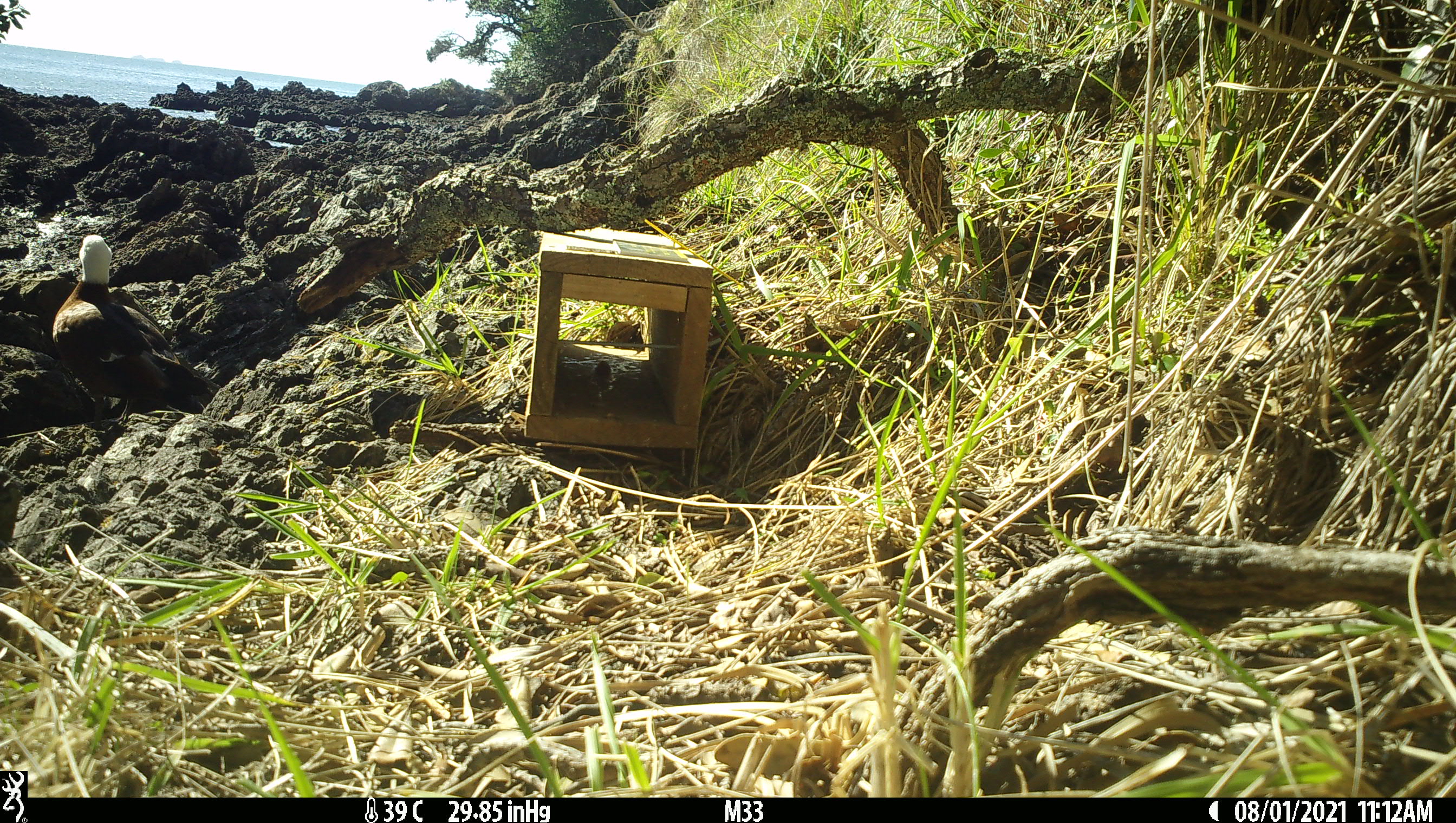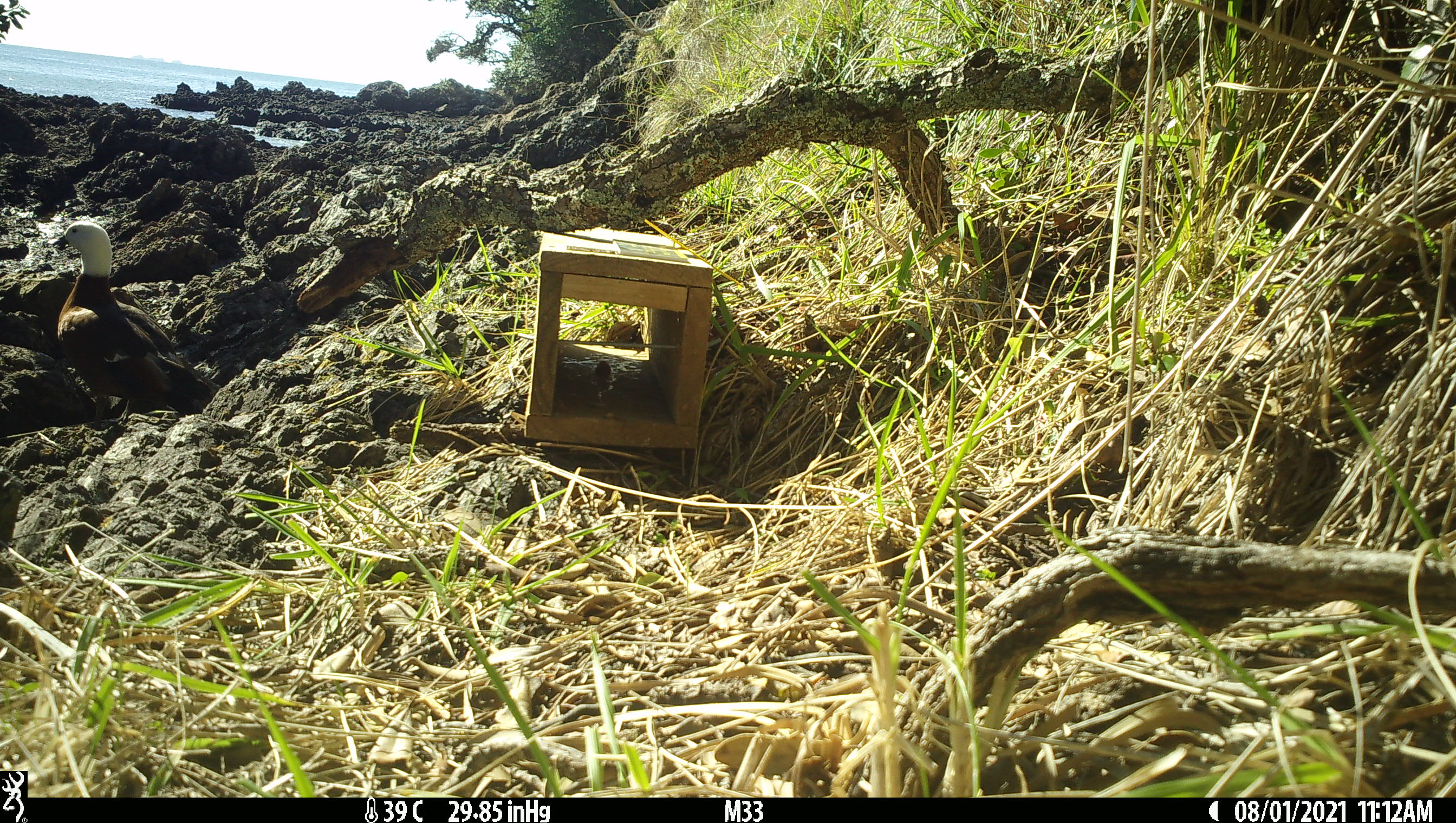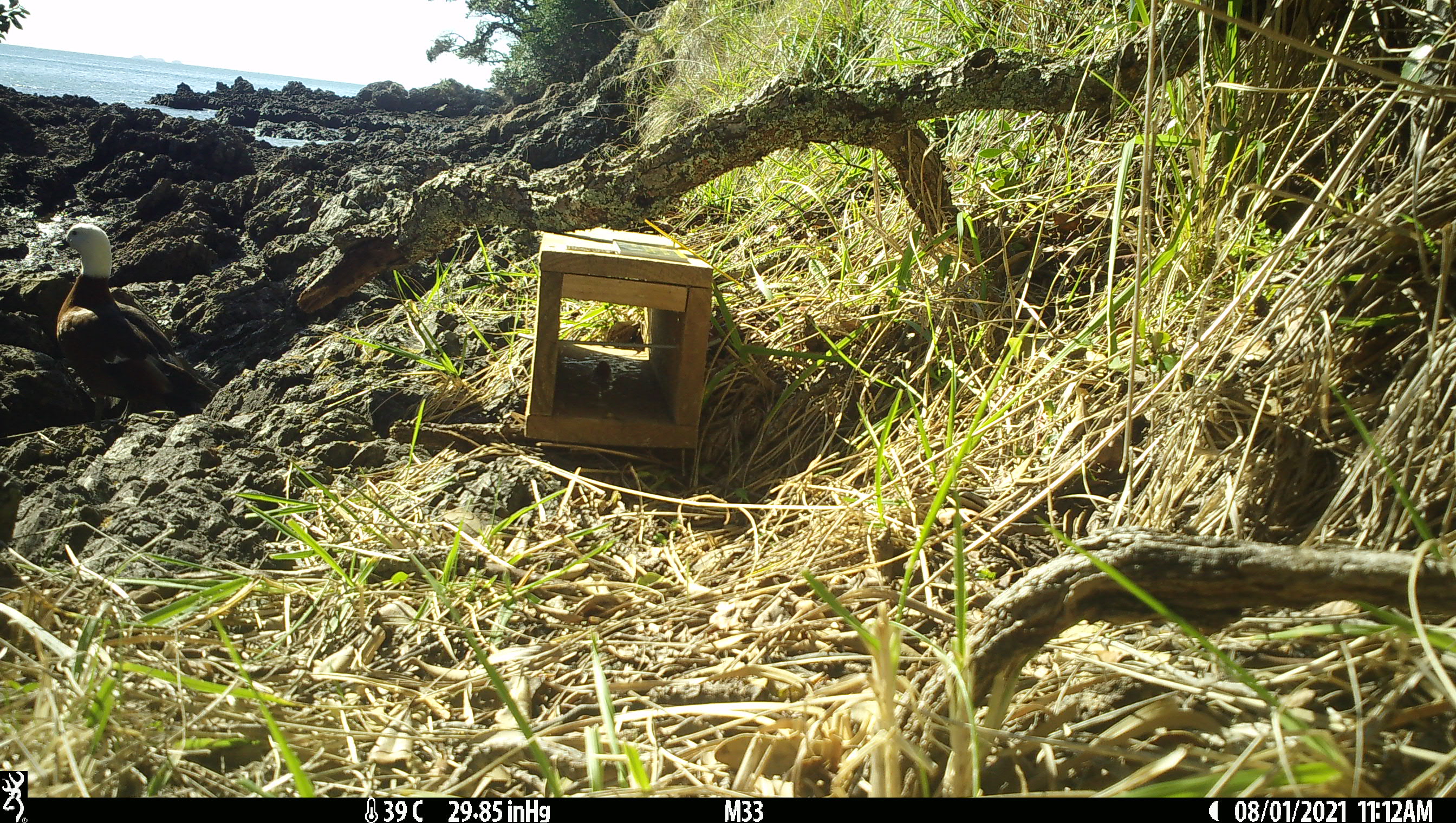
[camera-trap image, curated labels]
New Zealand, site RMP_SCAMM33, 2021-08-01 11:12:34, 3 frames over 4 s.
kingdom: Animalia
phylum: Chordata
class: Aves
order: Anseriformes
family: Anatidae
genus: Tadorna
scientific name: Tadorna variegata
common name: paradise shelduck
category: paradise duck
Paradise duck (paradise shelduck) (Tadorna variegata).